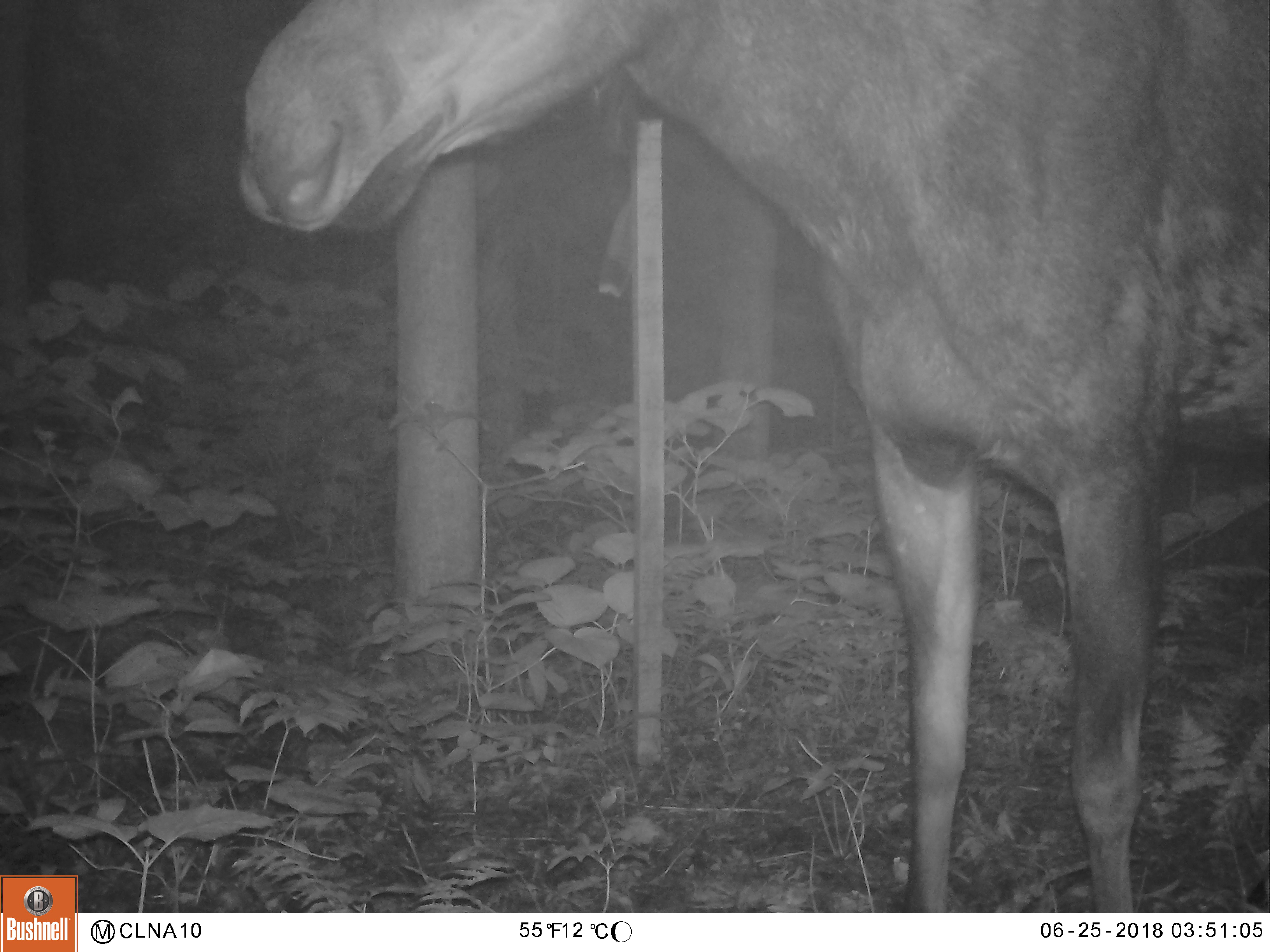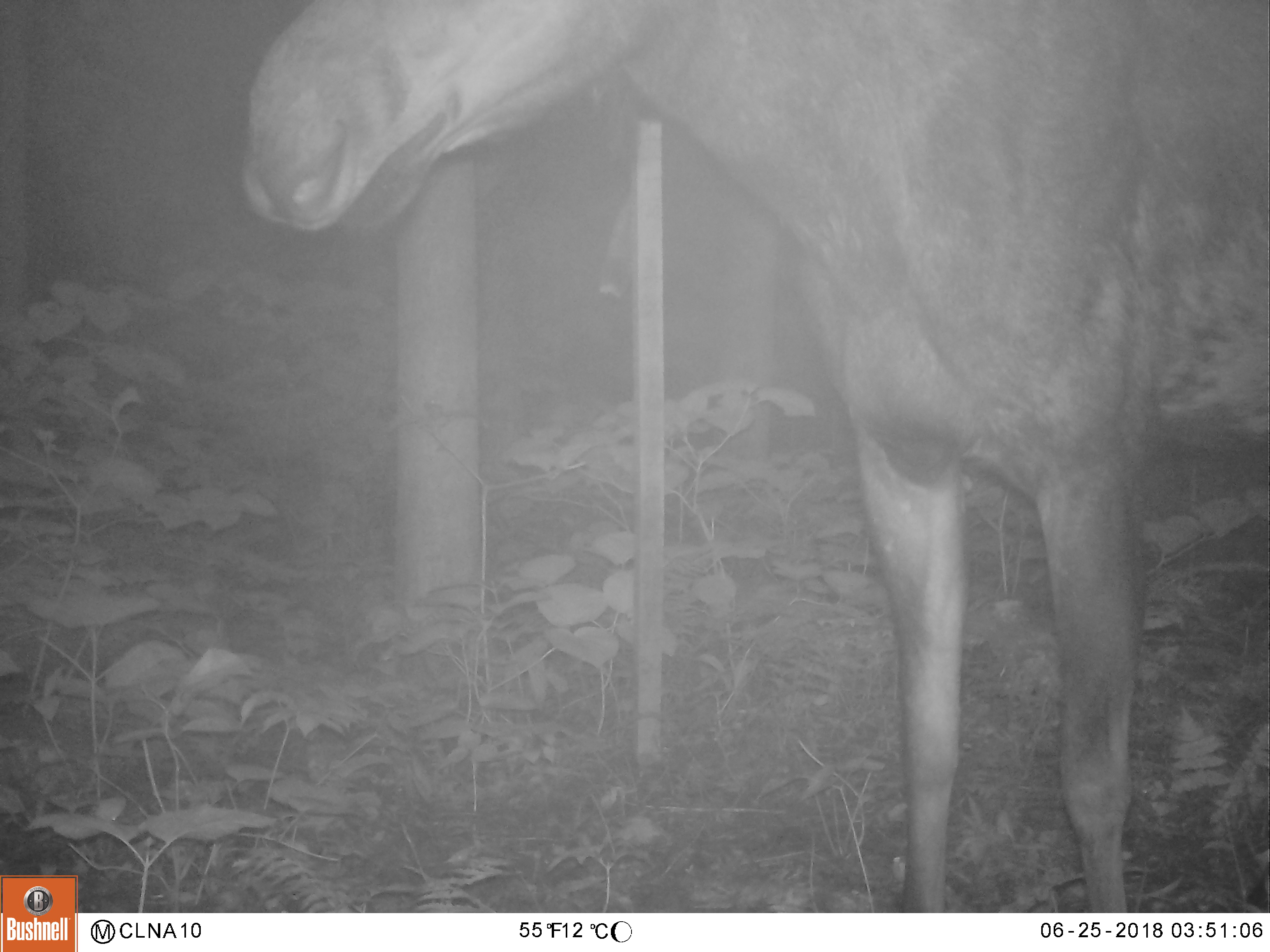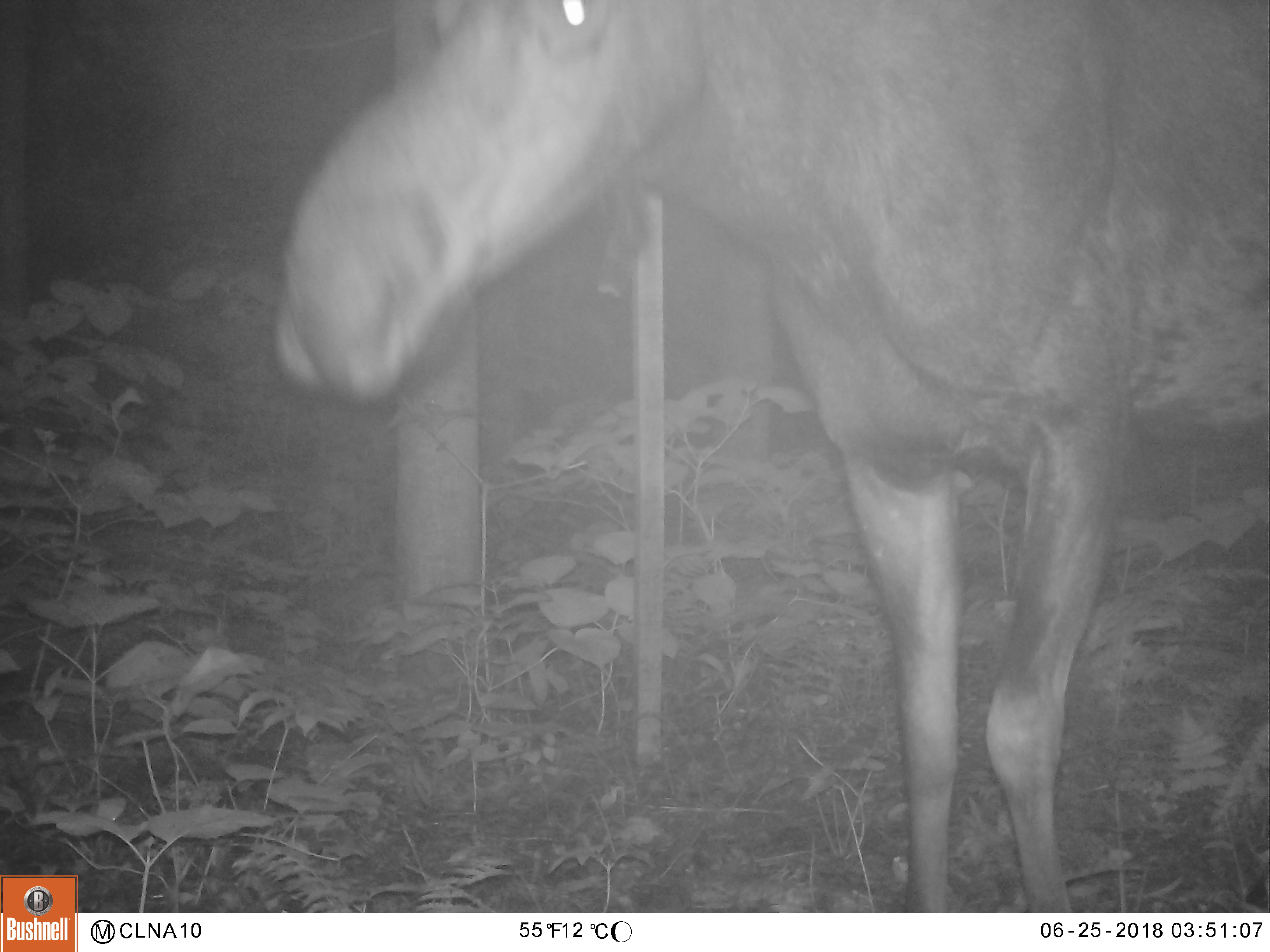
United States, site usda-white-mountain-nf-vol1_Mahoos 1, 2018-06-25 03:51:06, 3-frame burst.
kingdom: Animalia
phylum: Chordata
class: Mammalia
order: Artiodactyla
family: Cervidae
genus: Alces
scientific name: Alces alces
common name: moose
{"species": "moose (Alces alces)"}